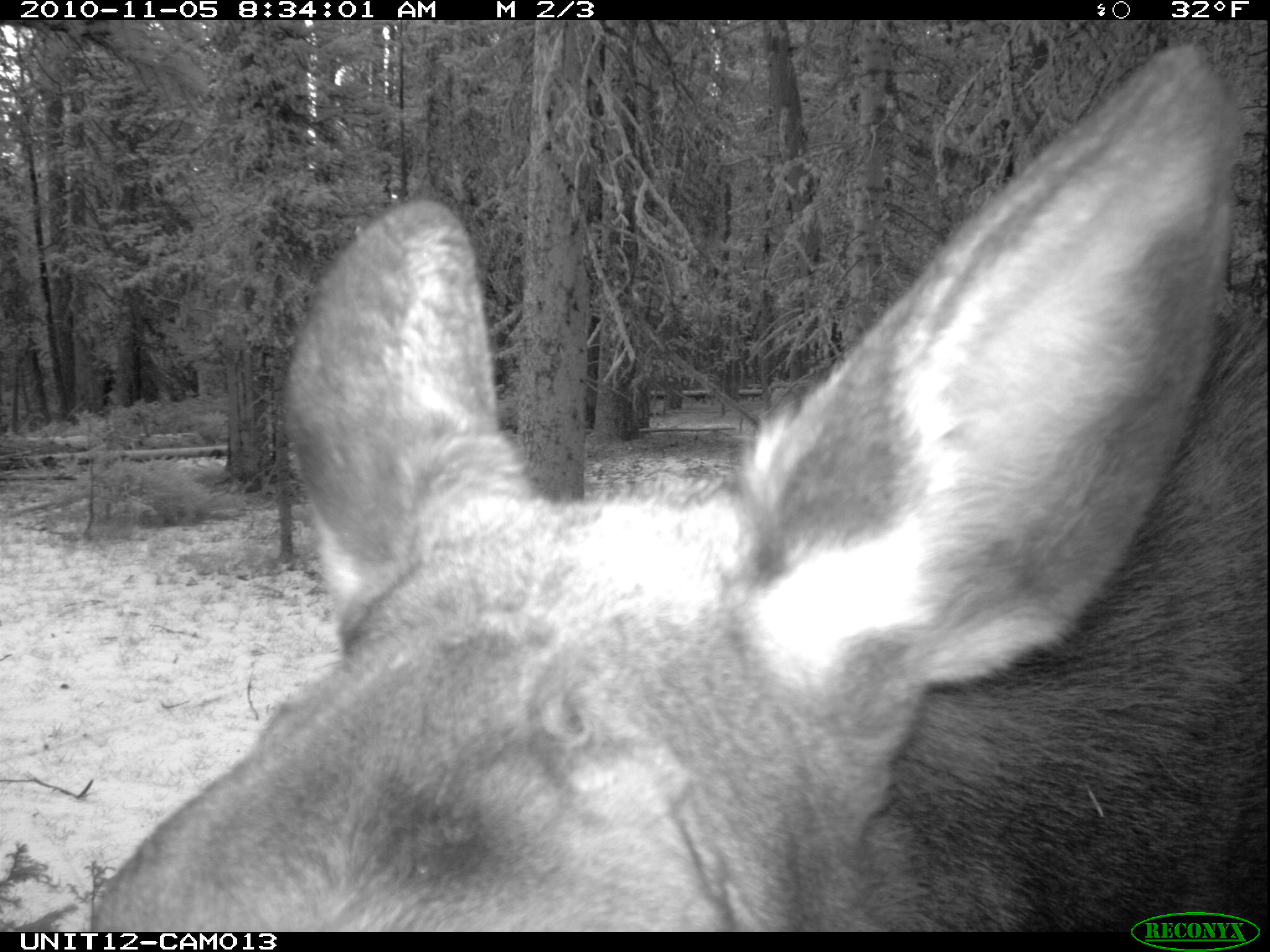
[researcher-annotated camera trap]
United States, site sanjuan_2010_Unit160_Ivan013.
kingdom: Animalia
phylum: Chordata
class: Mammalia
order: Artiodactyla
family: Cervidae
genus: Alces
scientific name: Alces alces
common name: moose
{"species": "Alces alces (moose)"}